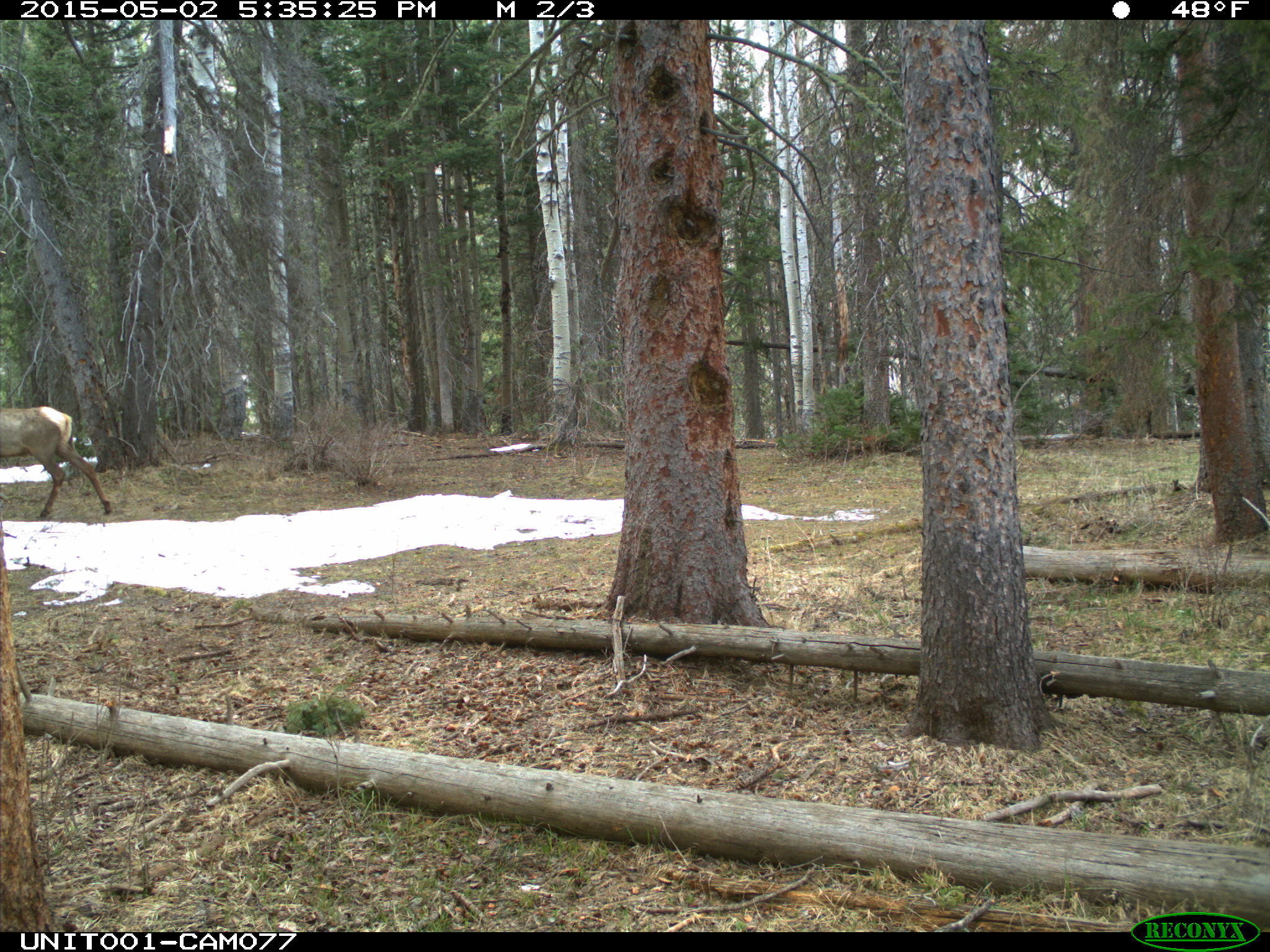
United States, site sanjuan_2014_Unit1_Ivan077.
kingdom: Animalia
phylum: Chordata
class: Mammalia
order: Artiodactyla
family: Cervidae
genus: Cervus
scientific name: Cervus elaphus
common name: red deer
Cervus elaphus (red deer).